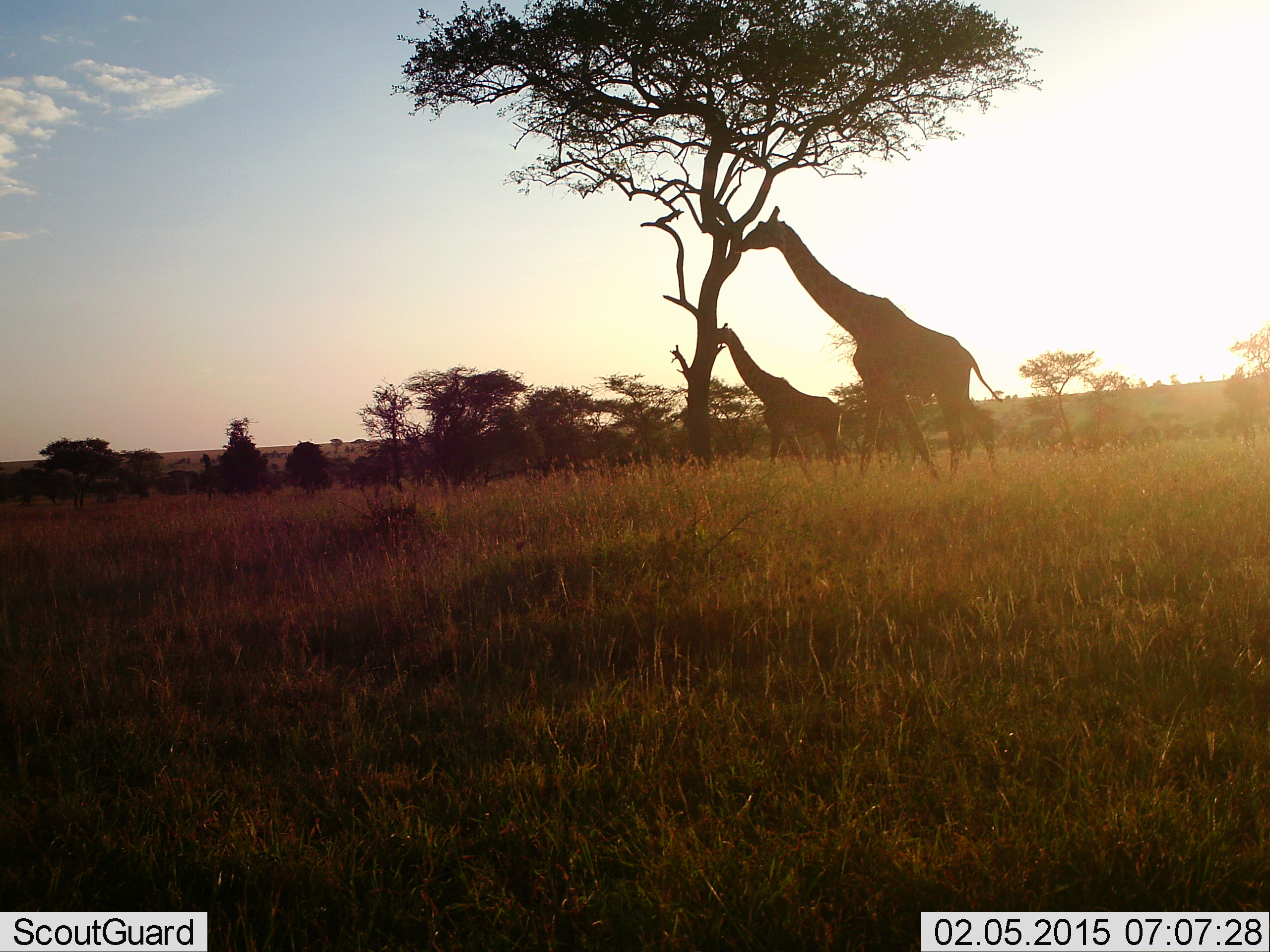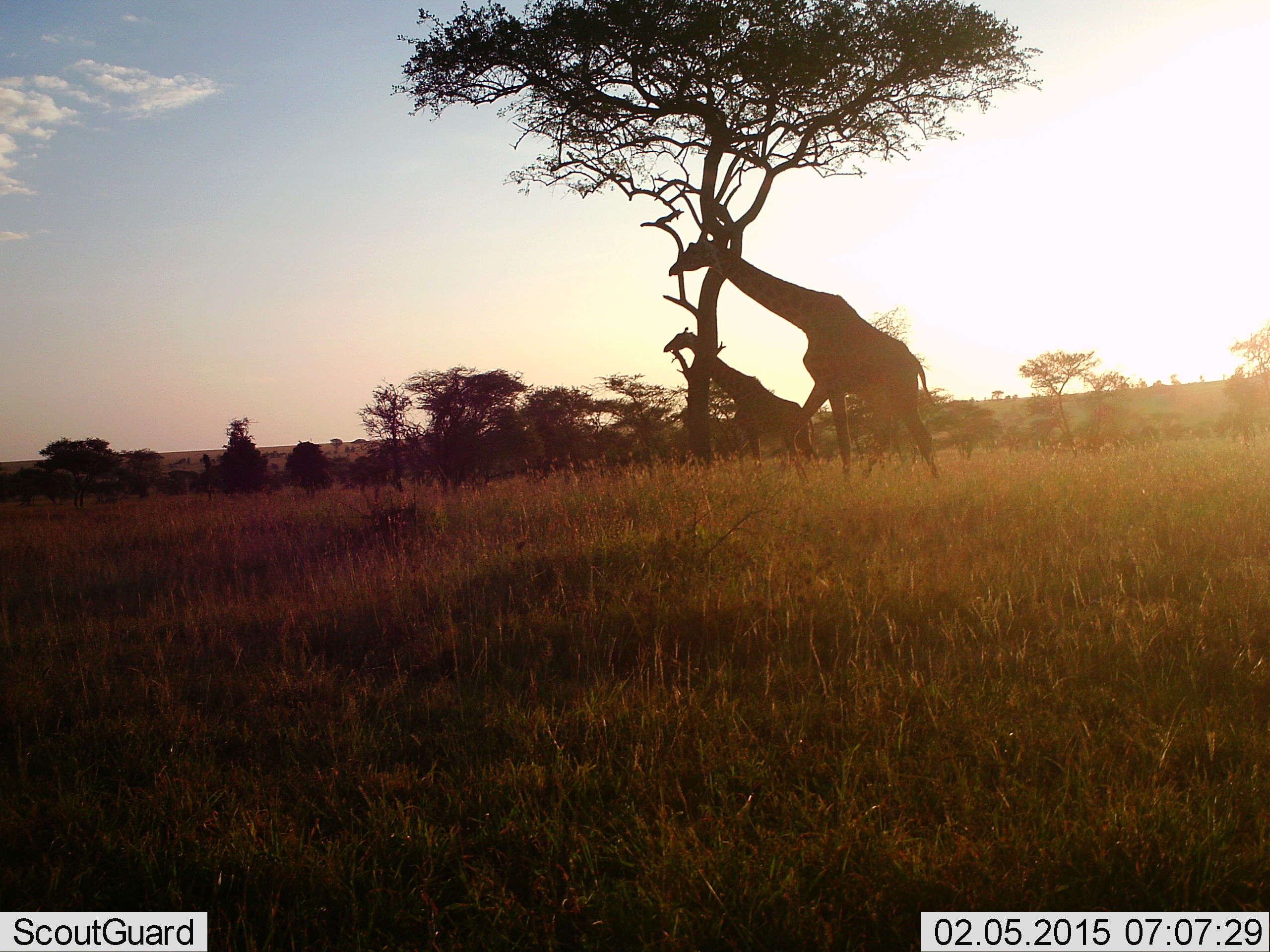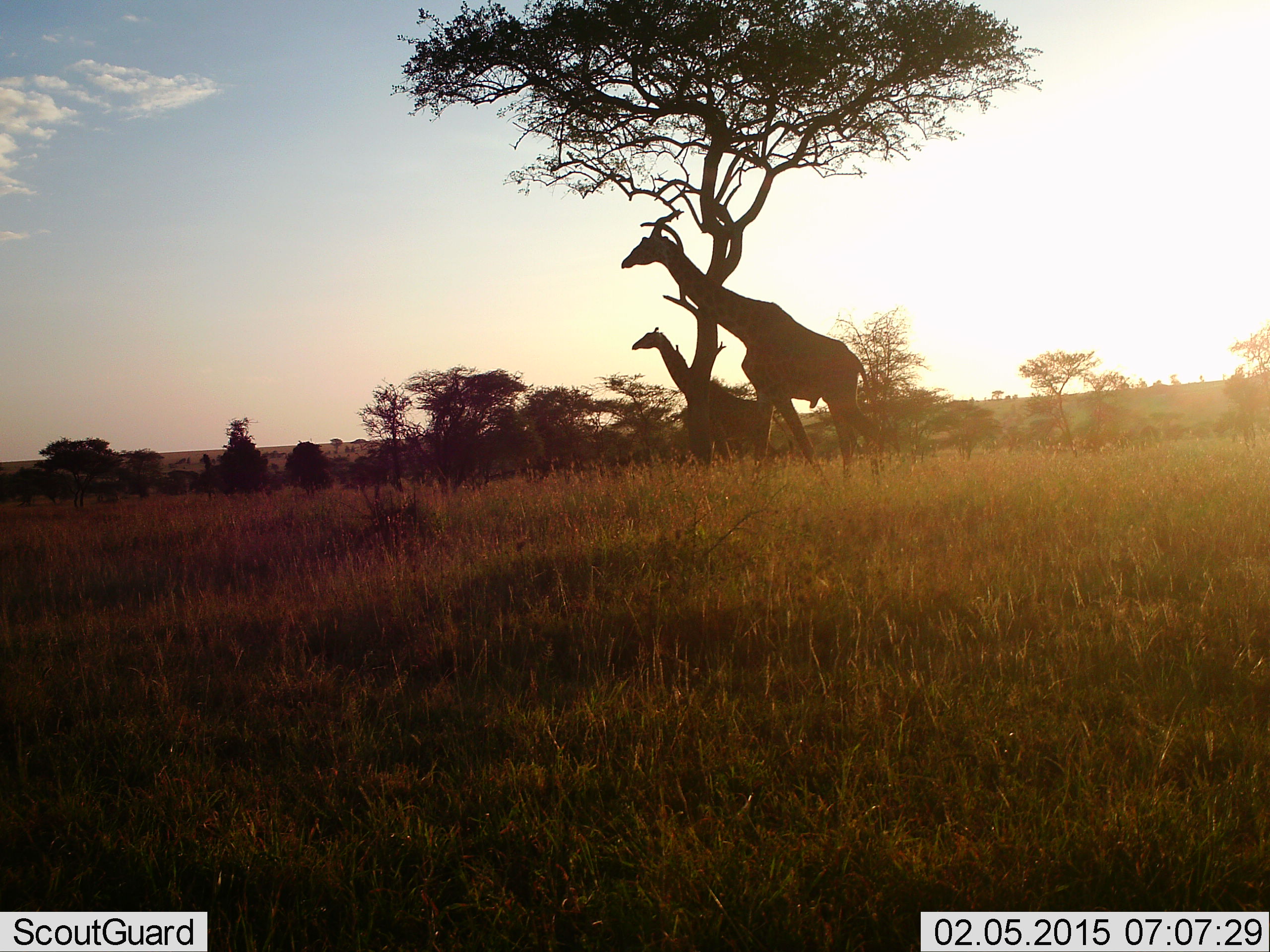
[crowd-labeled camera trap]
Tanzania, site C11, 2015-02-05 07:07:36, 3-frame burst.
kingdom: Animalia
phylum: Chordata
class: Mammalia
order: Artiodactyla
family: Giraffidae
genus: Giraffa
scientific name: Giraffa camelopardalis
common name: giraffe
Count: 2.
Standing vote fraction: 0%.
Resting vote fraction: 0%.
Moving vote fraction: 100%.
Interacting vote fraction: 0%.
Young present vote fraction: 0%.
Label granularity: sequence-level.